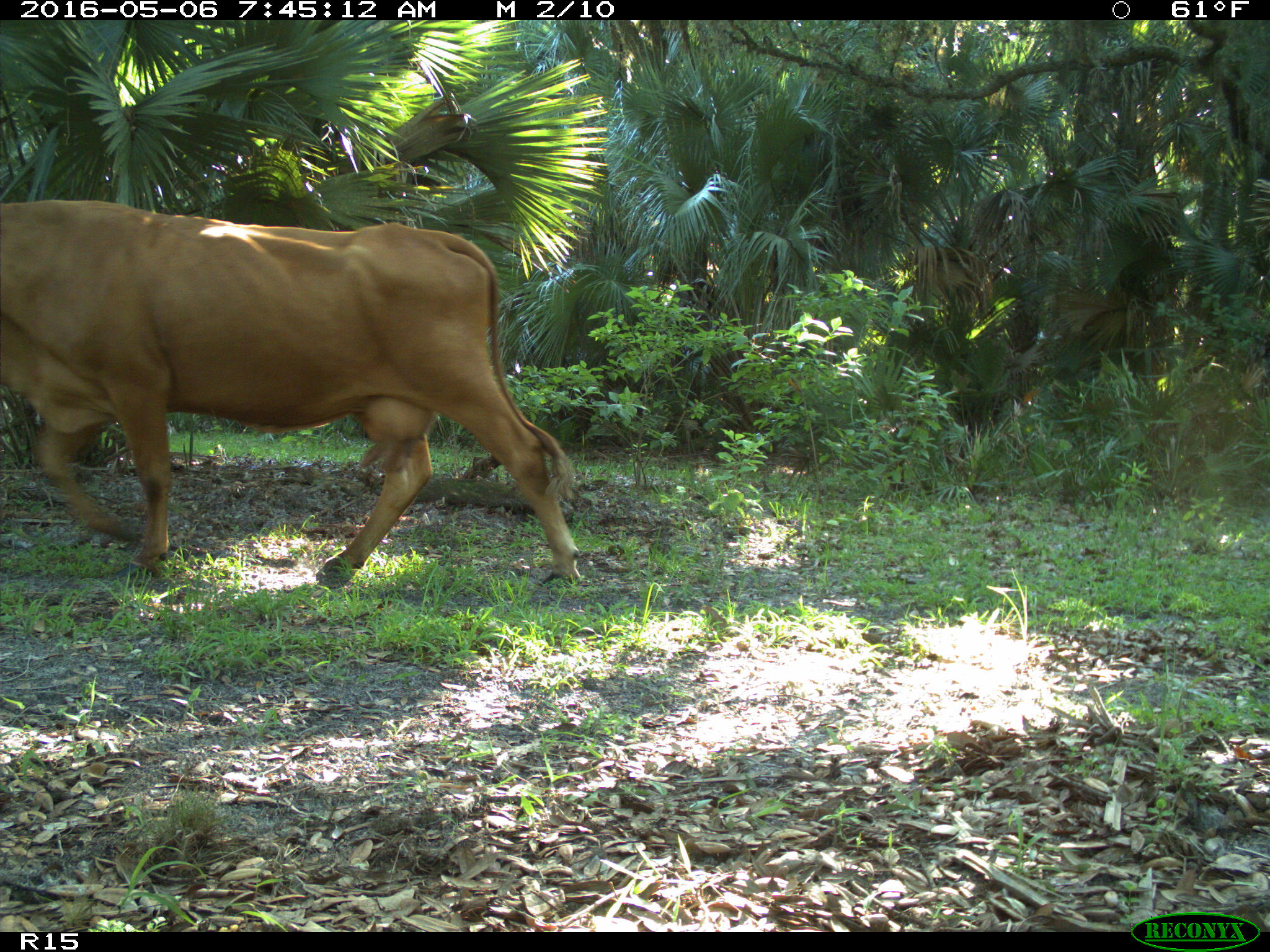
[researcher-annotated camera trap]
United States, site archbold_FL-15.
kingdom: Animalia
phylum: Chordata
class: Mammalia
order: Artiodactyla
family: Bovidae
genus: Bos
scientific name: Bos taurus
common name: domestic cow